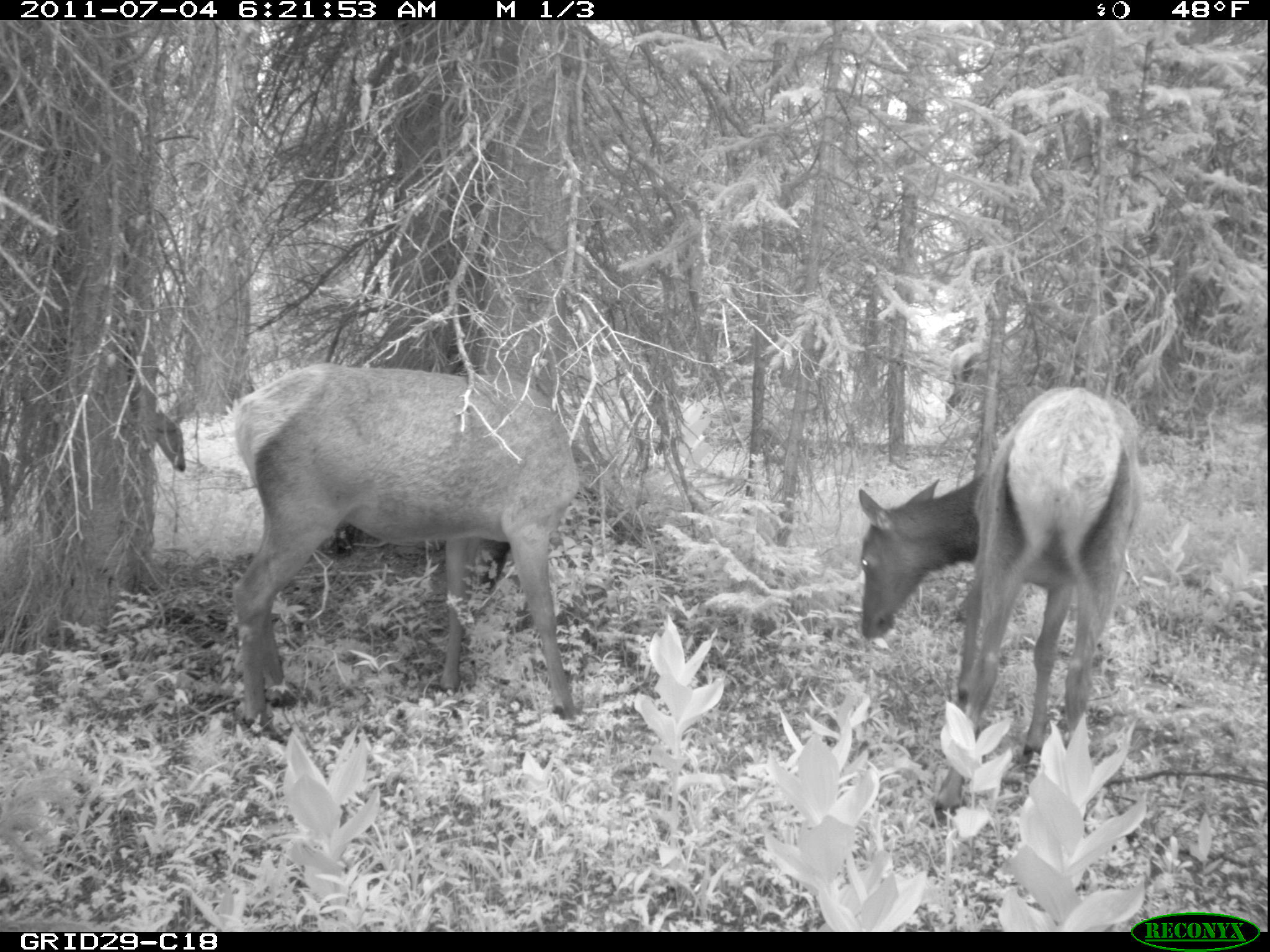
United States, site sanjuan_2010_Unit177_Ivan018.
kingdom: Animalia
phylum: Chordata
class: Mammalia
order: Artiodactyla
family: Cervidae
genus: Cervus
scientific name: Cervus elaphus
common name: red deer